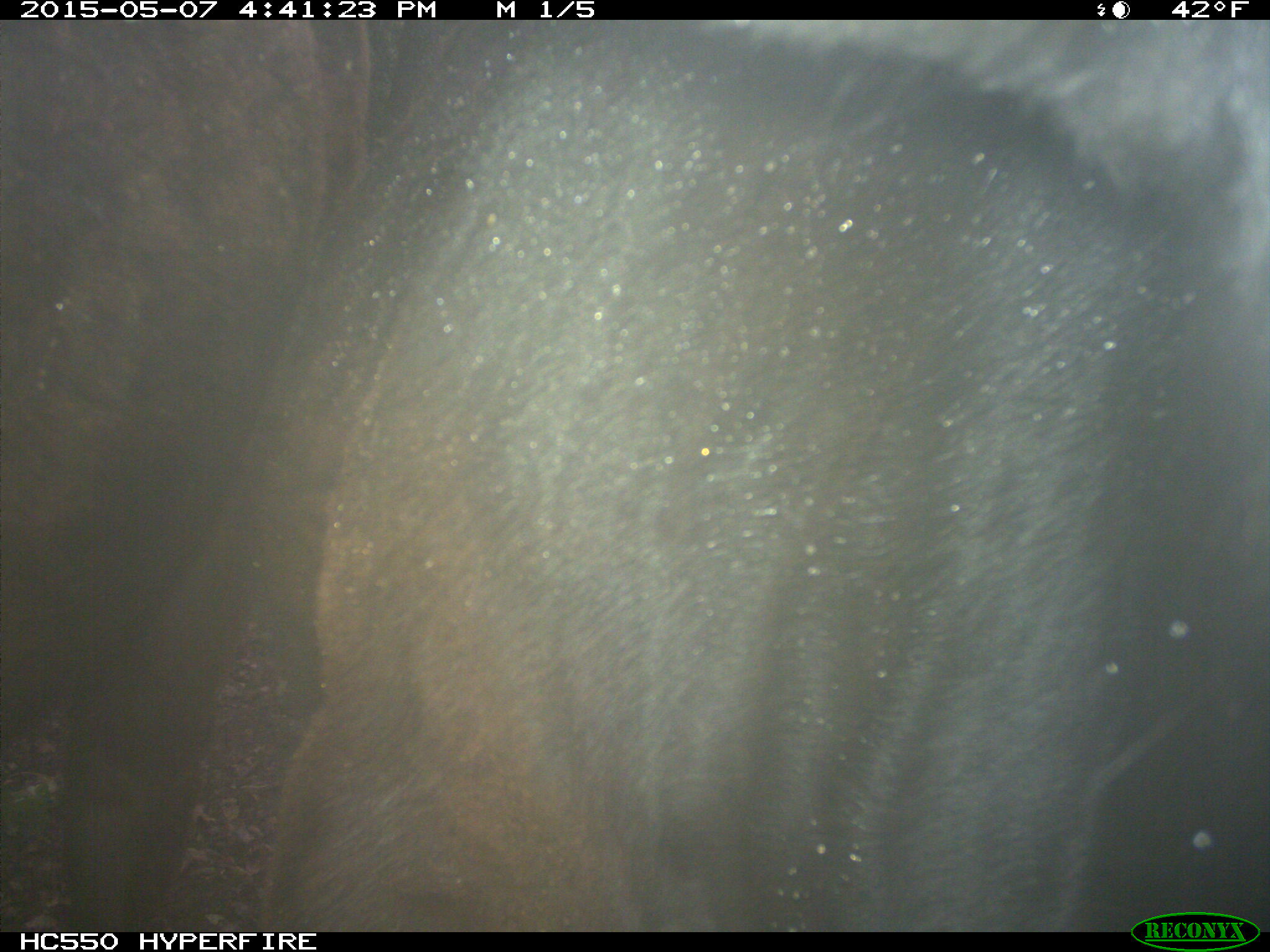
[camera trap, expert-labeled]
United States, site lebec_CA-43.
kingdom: Animalia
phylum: Chordata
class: Mammalia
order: Artiodactyla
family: Bovidae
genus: Bos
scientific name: Bos taurus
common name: domestic cow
Bos taurus (domestic cow).